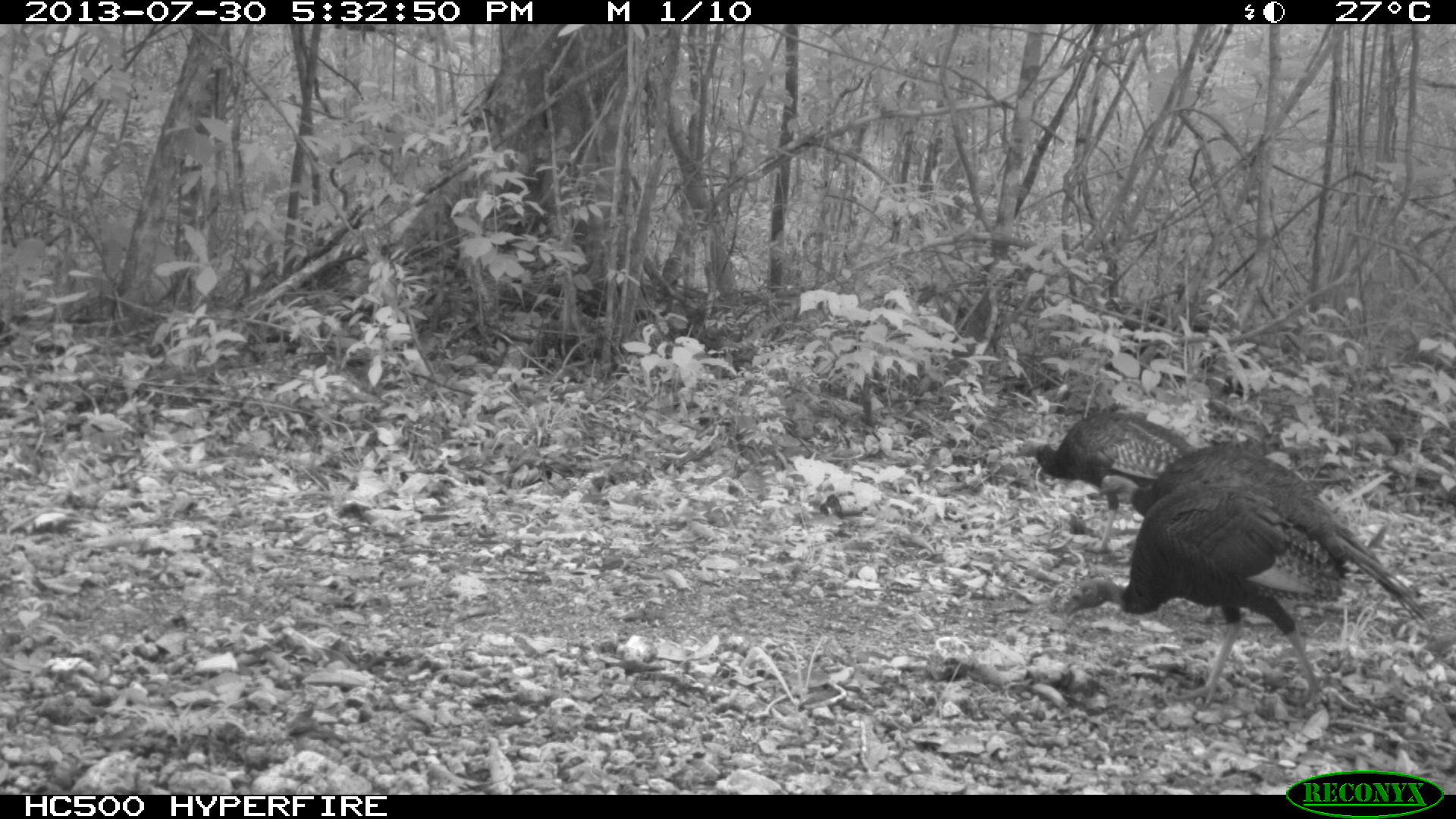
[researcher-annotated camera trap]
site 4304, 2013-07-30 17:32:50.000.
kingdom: Animalia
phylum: Chordata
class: Aves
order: Galliformes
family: Phasianidae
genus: Meleagris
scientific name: Meleagris ocellata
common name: ocellated turkey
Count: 4.